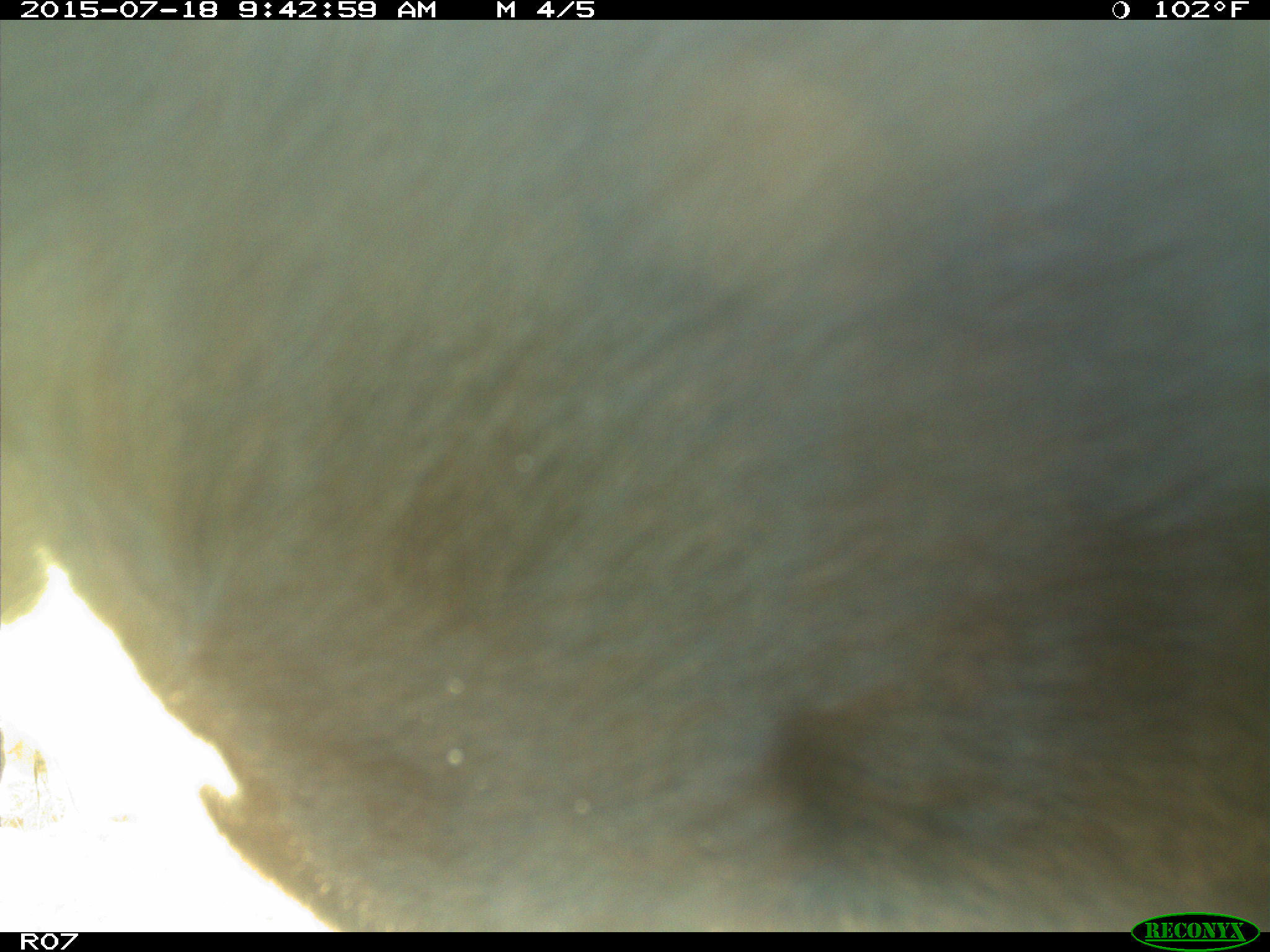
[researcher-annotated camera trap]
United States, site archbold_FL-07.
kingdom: Animalia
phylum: Chordata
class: Mammalia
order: Artiodactyla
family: Bovidae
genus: Bos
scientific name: Bos taurus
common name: domestic cow